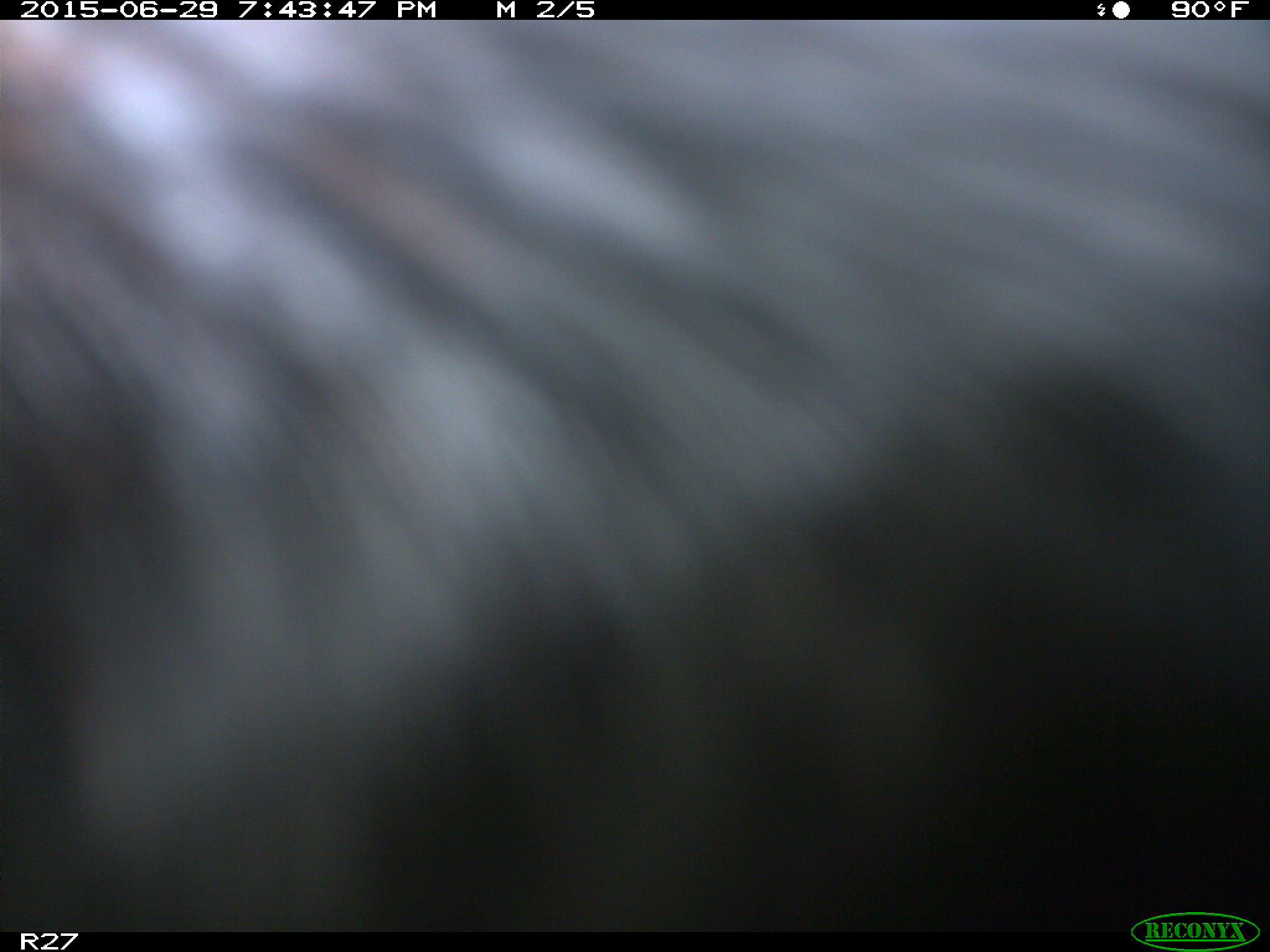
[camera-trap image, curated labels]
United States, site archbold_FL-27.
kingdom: Animalia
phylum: Chordata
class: Mammalia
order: Artiodactyla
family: Bovidae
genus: Bos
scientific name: Bos taurus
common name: domestic cow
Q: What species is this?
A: Bos taurus (domestic cow).